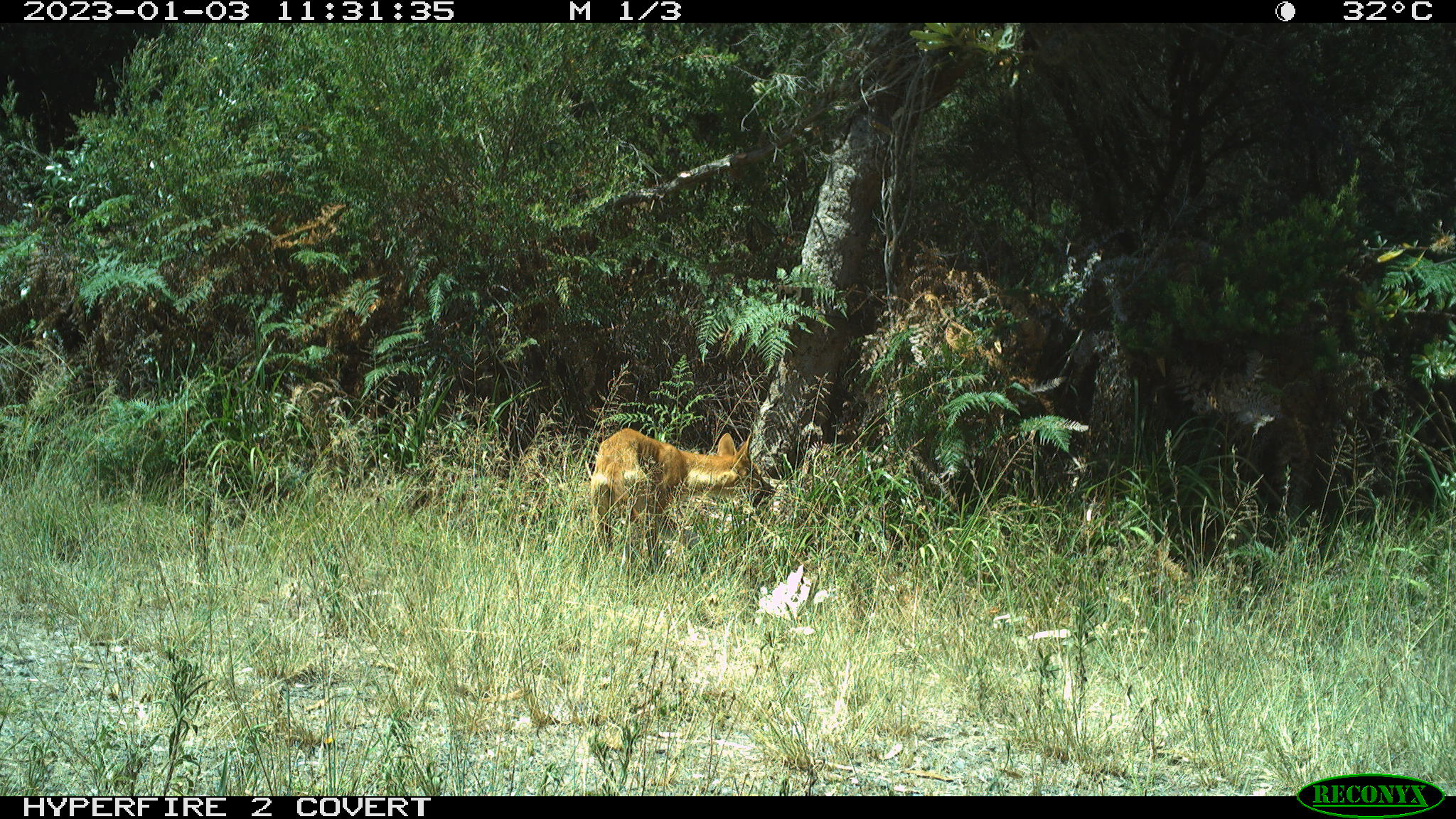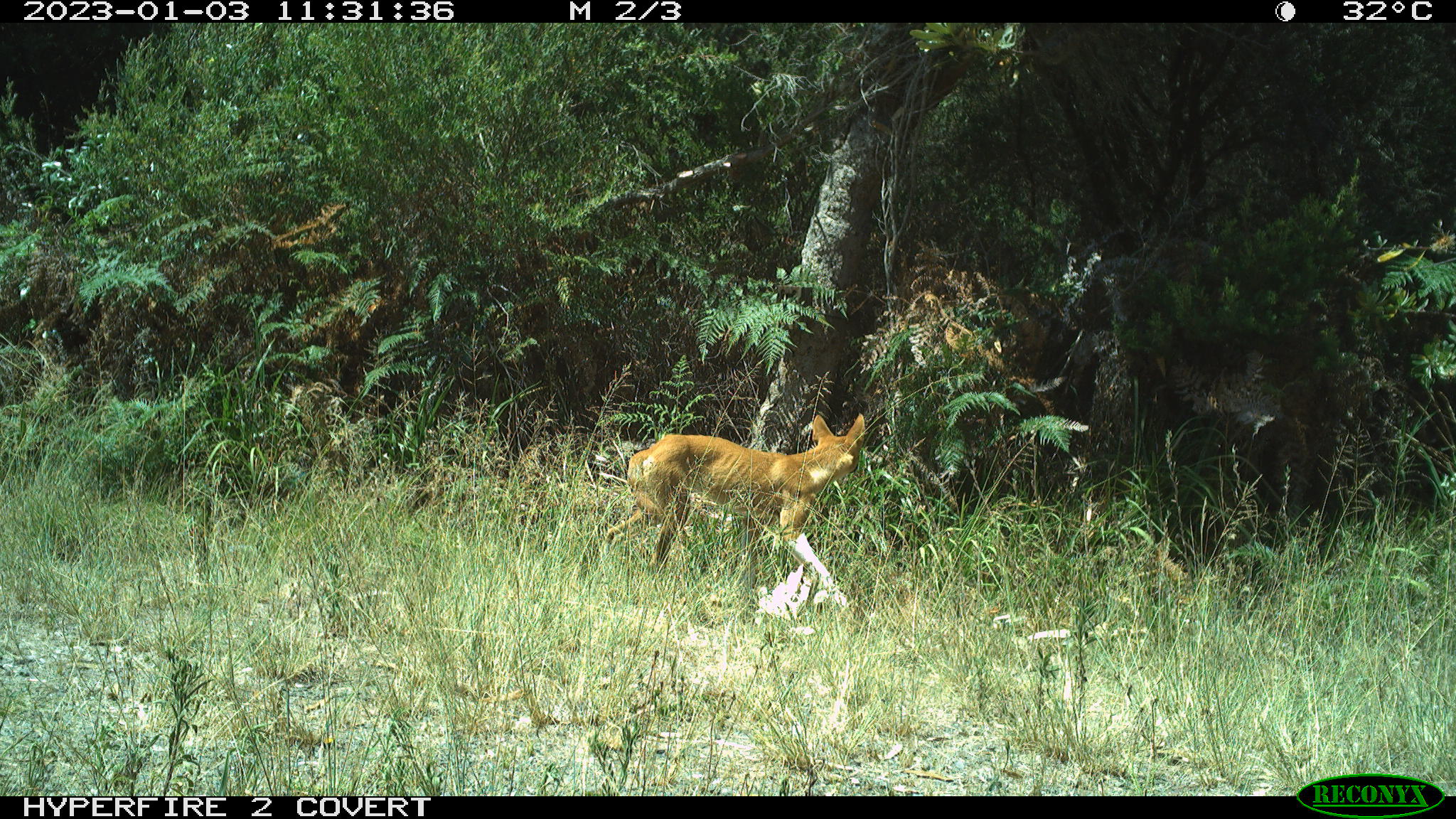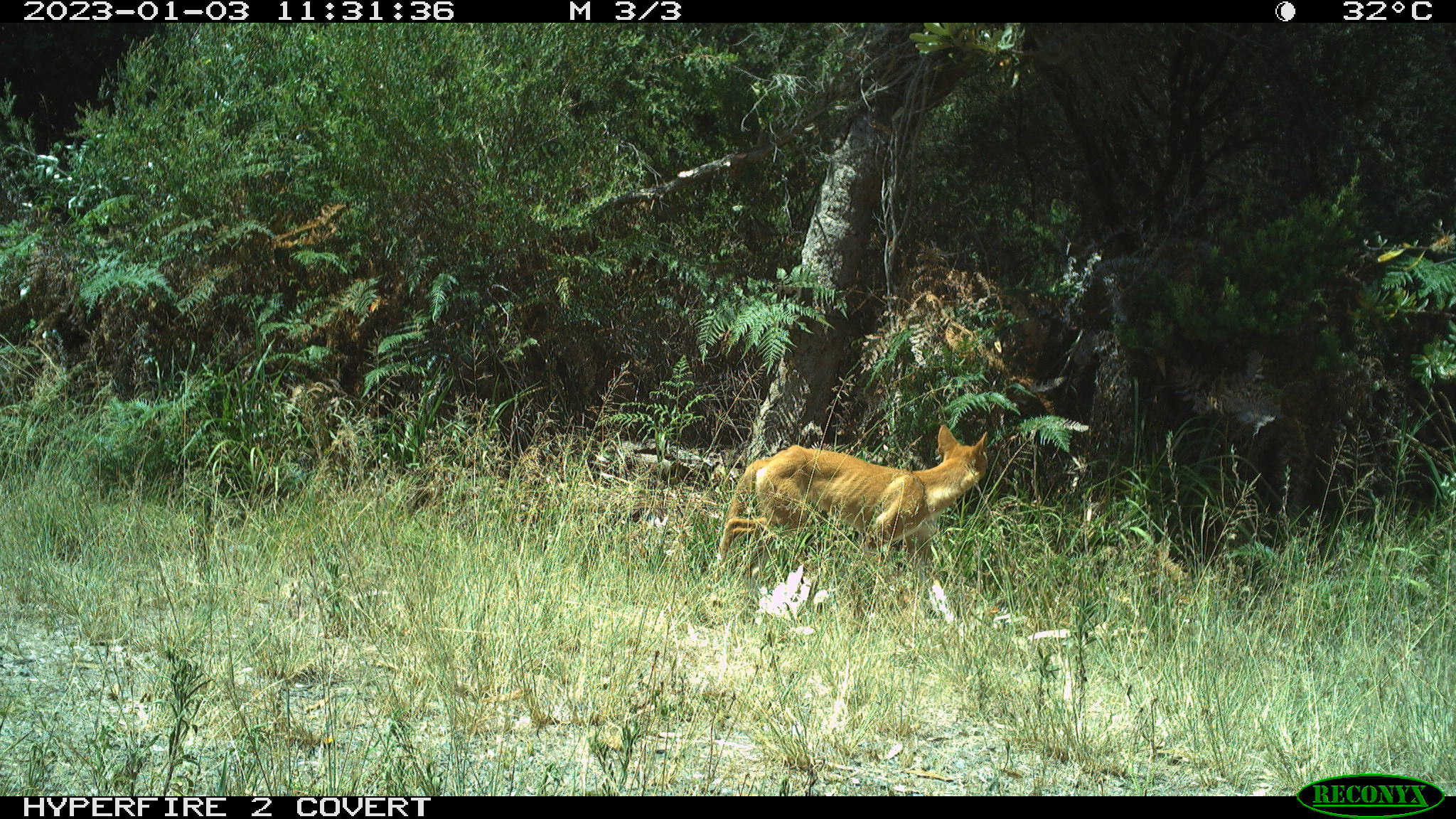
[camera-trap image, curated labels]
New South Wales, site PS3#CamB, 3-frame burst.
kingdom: Animalia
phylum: Chordata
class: Mammalia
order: Carnivora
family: Canidae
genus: Canis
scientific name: Canis familiaris dingo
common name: dingo